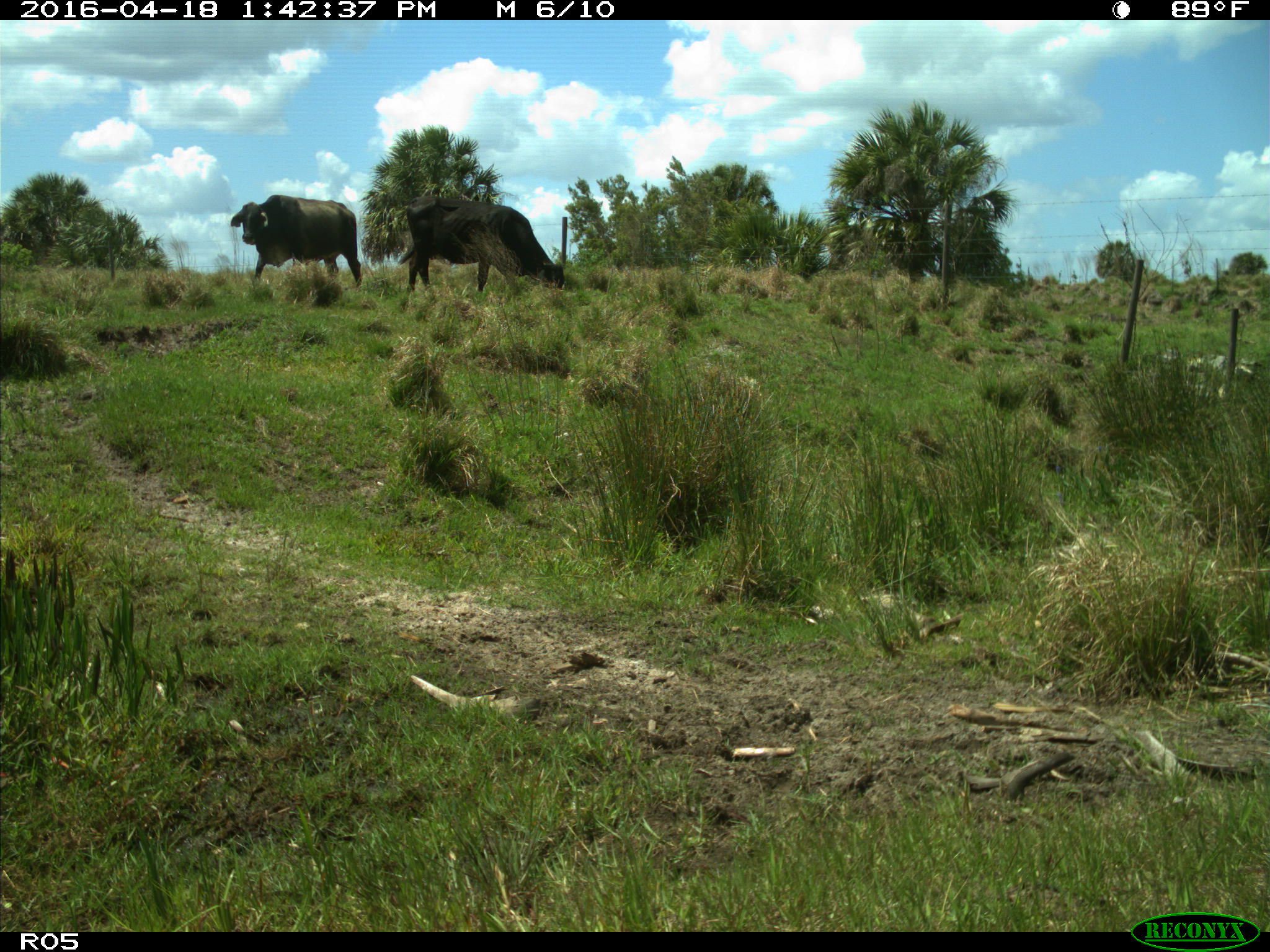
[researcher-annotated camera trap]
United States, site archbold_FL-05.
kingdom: Animalia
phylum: Chordata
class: Mammalia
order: Artiodactyla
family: Bovidae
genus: Bos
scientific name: Bos taurus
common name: domestic cow